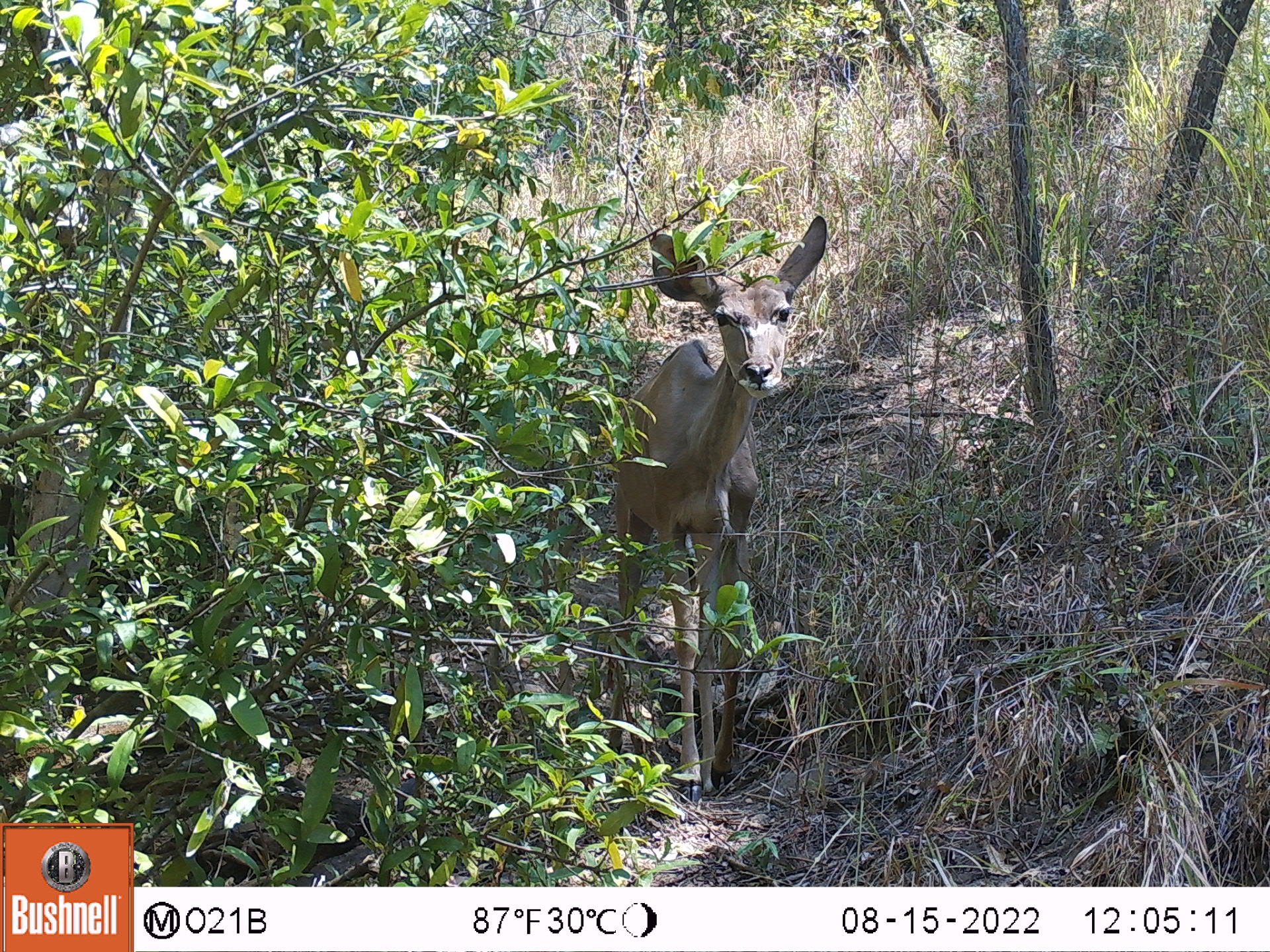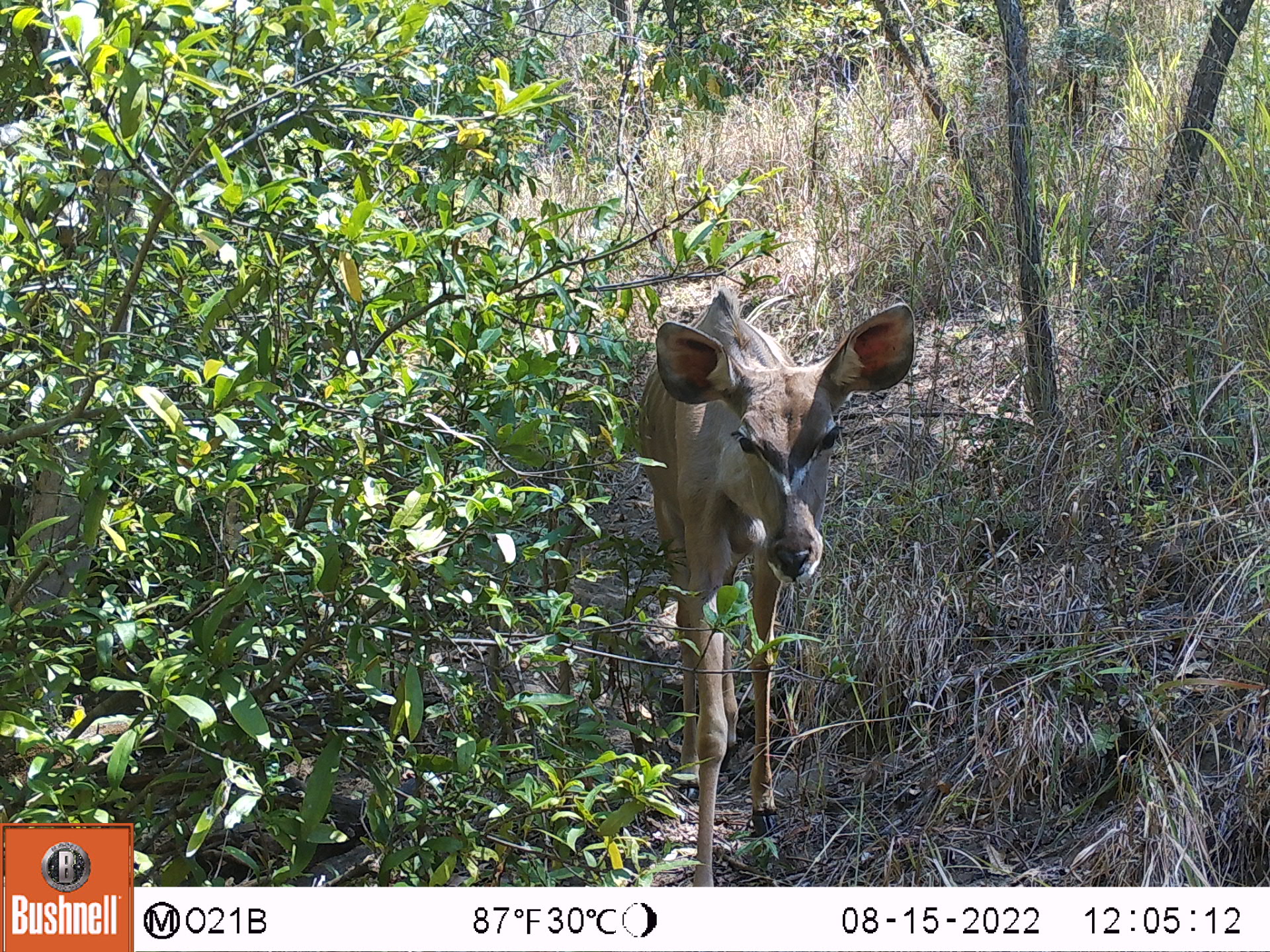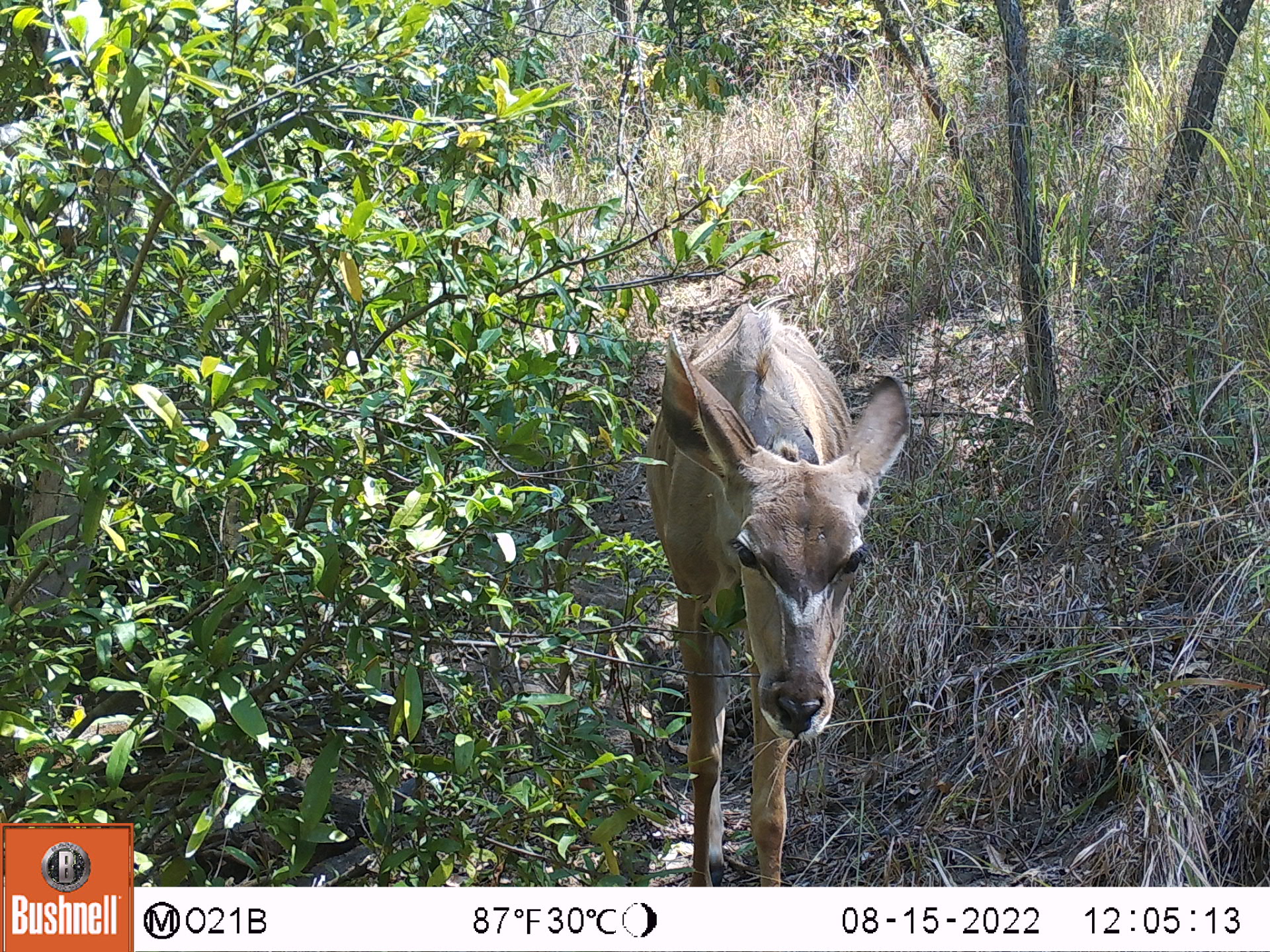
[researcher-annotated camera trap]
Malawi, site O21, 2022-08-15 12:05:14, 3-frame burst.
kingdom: Animalia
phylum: Chordata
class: Mammalia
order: Artiodactyla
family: Bovidae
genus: Tragelaphus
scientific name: Tragelaphus strepsiceros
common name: greater kudu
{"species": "greater kudu (Tragelaphus strepsiceros)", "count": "1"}